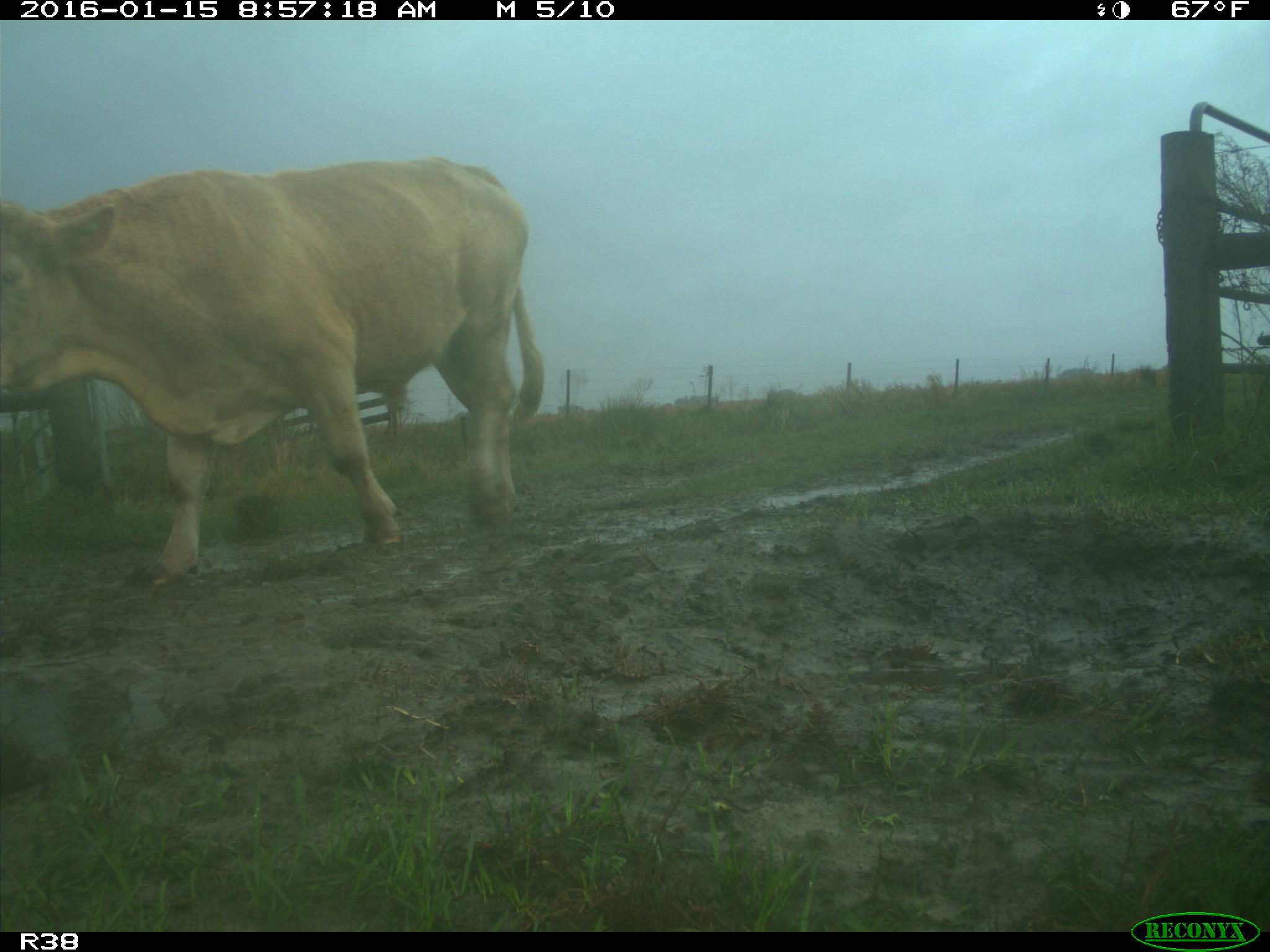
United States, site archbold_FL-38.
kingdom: Animalia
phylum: Chordata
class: Mammalia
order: Artiodactyla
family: Bovidae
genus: Bos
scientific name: Bos taurus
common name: domestic cow